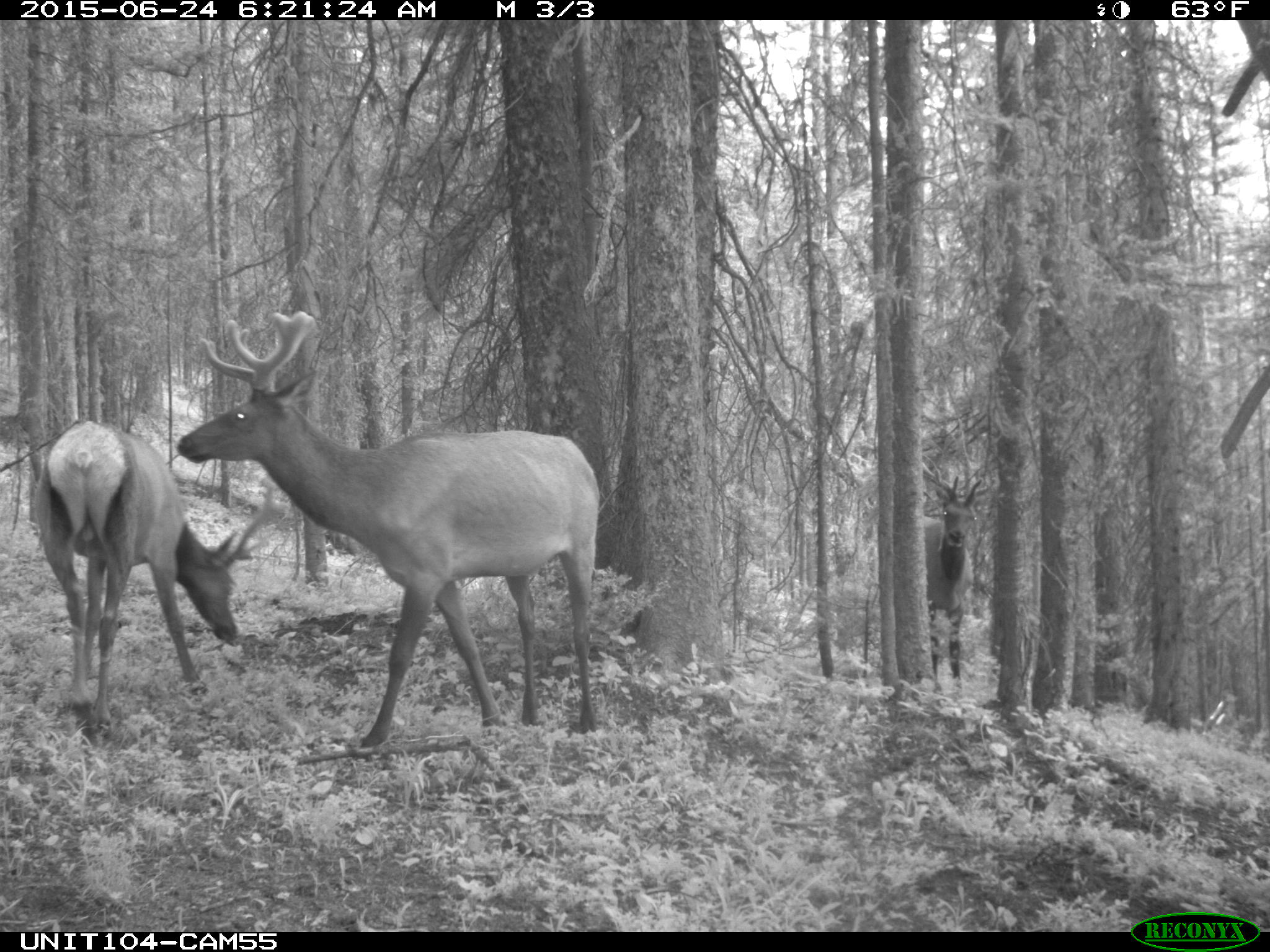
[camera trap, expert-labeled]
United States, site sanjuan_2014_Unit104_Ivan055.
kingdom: Animalia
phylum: Chordata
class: Mammalia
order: Artiodactyla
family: Cervidae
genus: Cervus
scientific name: Cervus elaphus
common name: red deer